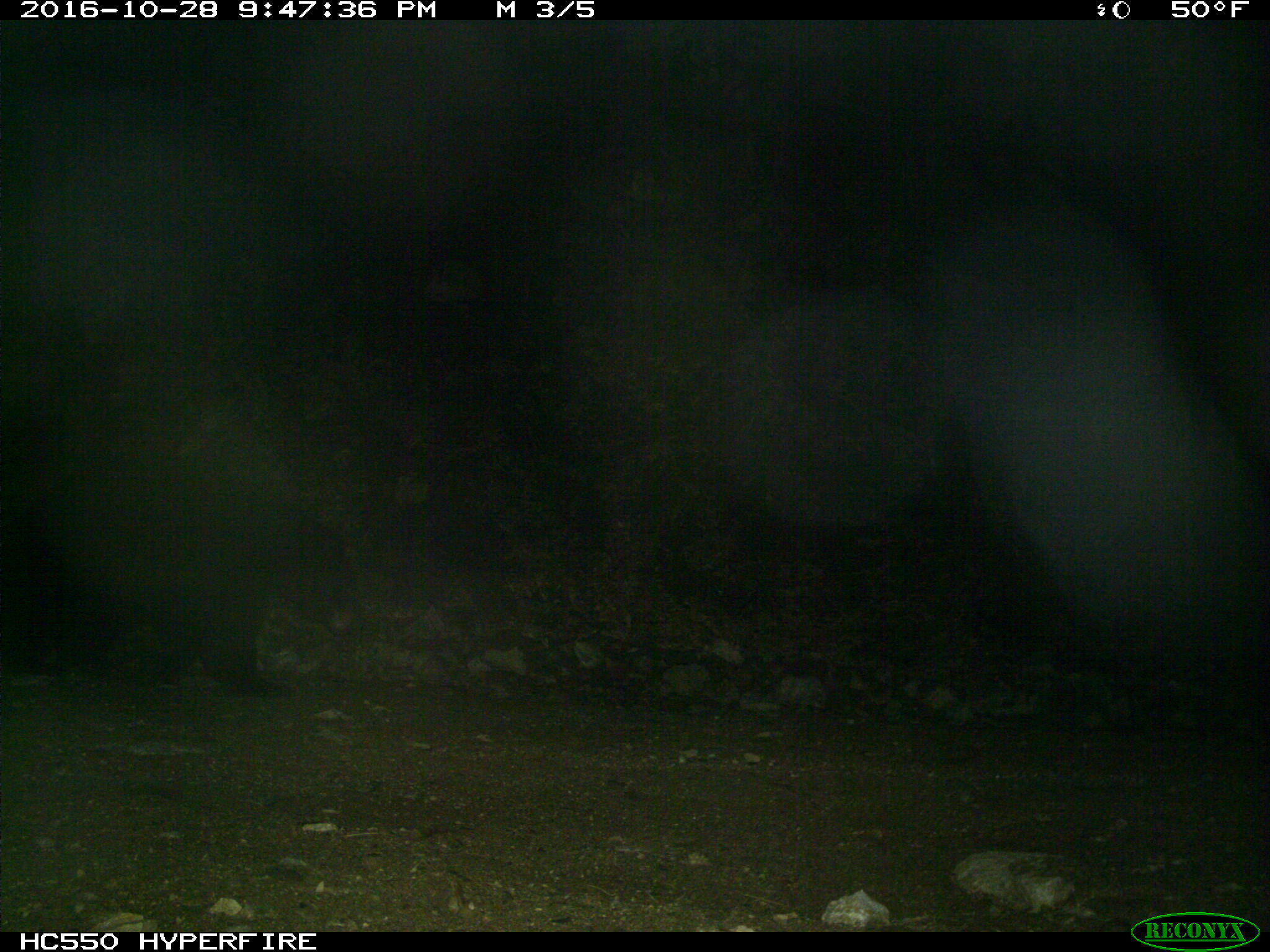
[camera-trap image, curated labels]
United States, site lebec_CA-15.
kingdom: Animalia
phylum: Chordata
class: Mammalia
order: Carnivora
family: Ursidae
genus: Ursus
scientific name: Ursus americanus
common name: american black bear